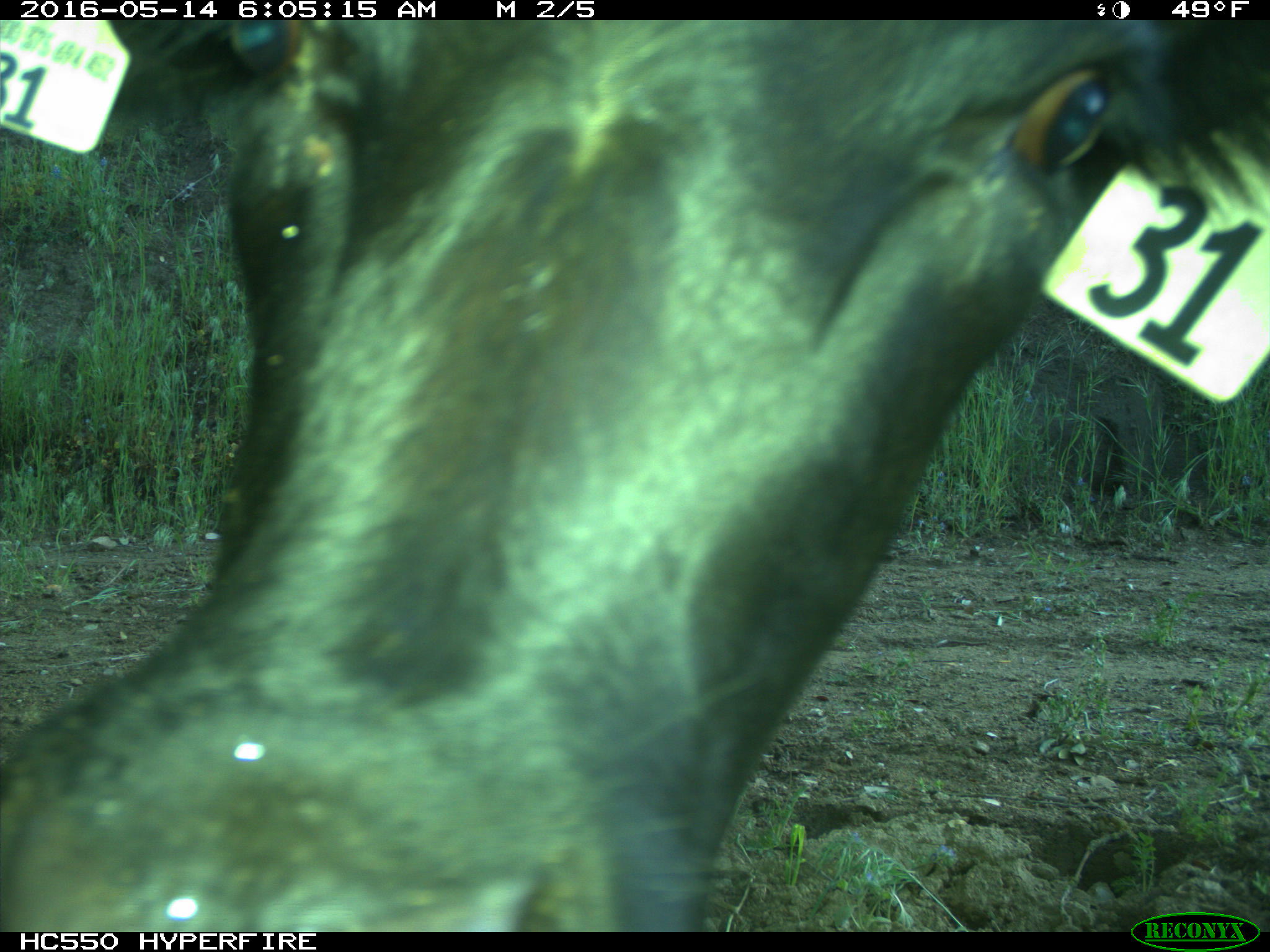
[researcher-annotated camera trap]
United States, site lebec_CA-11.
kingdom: Animalia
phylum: Chordata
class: Mammalia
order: Artiodactyla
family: Bovidae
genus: Bos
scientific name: Bos taurus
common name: domestic cow